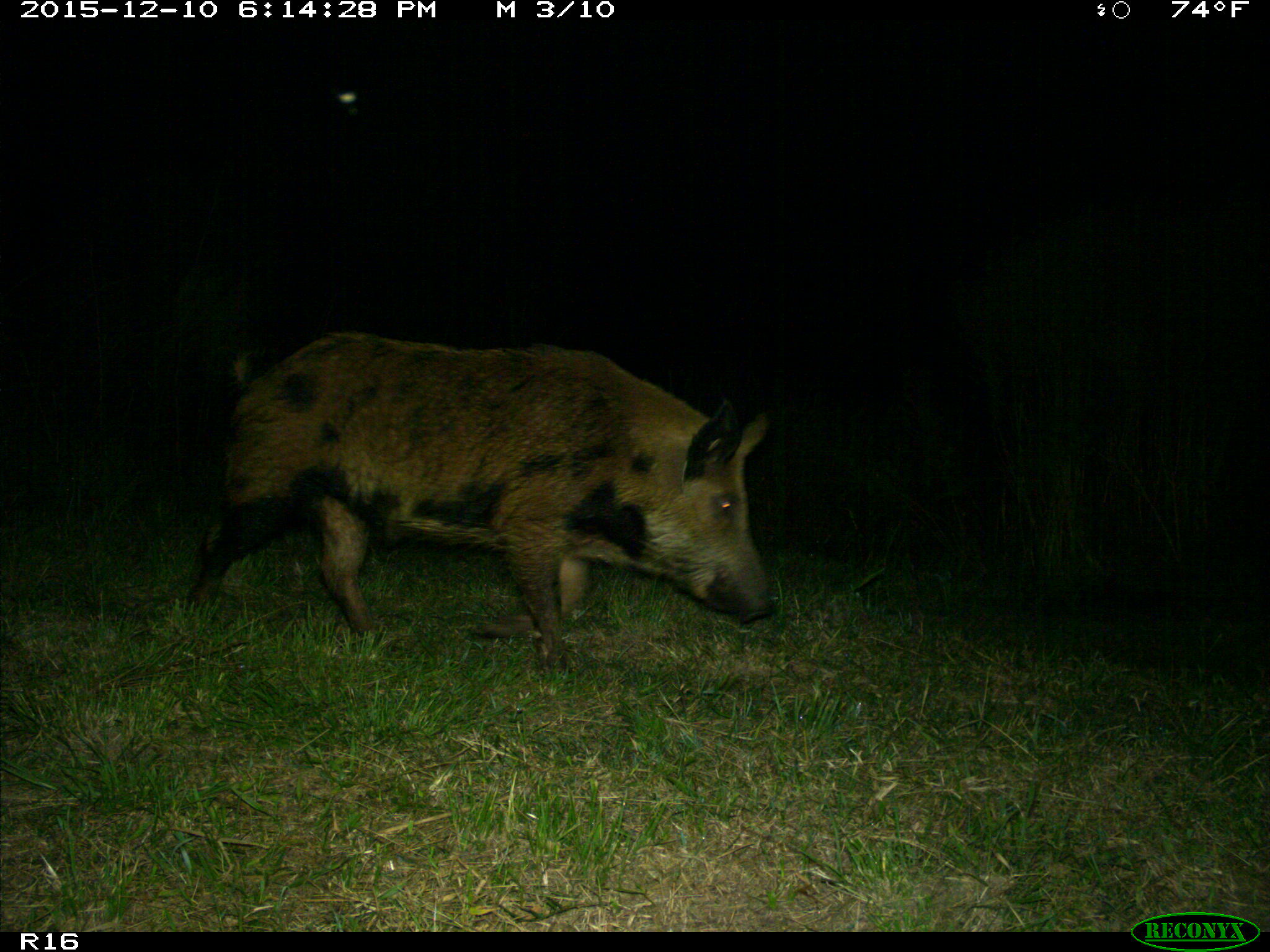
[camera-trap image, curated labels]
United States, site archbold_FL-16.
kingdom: Animalia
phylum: Chordata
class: Mammalia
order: Artiodactyla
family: Suidae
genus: Sus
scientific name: Sus scrofa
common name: wild boar